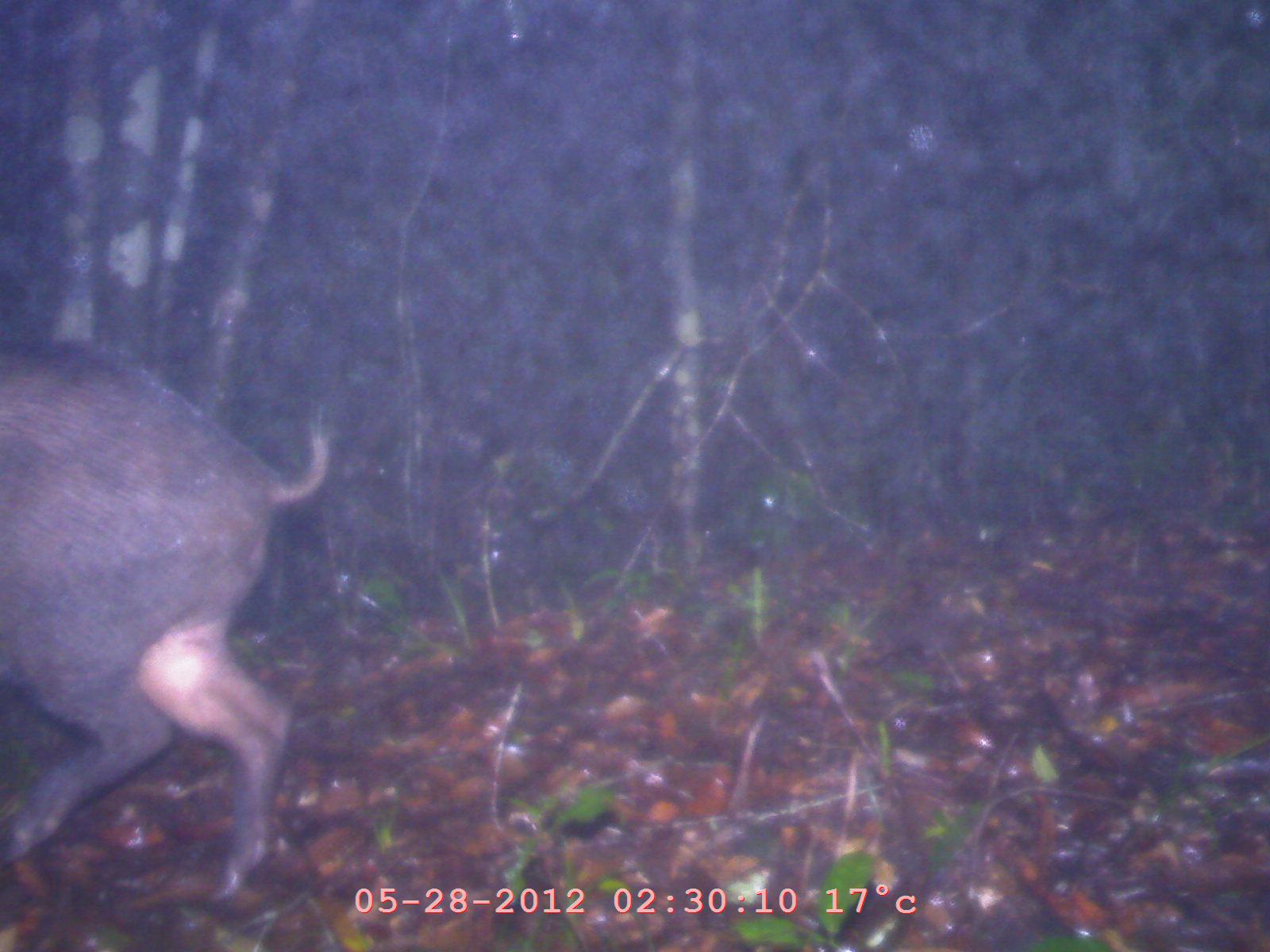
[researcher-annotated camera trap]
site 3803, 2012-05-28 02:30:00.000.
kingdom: Animalia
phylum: Chordata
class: Mammalia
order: Artiodactyla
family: Suidae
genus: Sus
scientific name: Sus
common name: pigs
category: sus sp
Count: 1.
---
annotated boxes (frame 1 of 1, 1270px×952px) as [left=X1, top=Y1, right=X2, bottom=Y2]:
sus sp: [left=0, top=329, right=331, bottom=915]